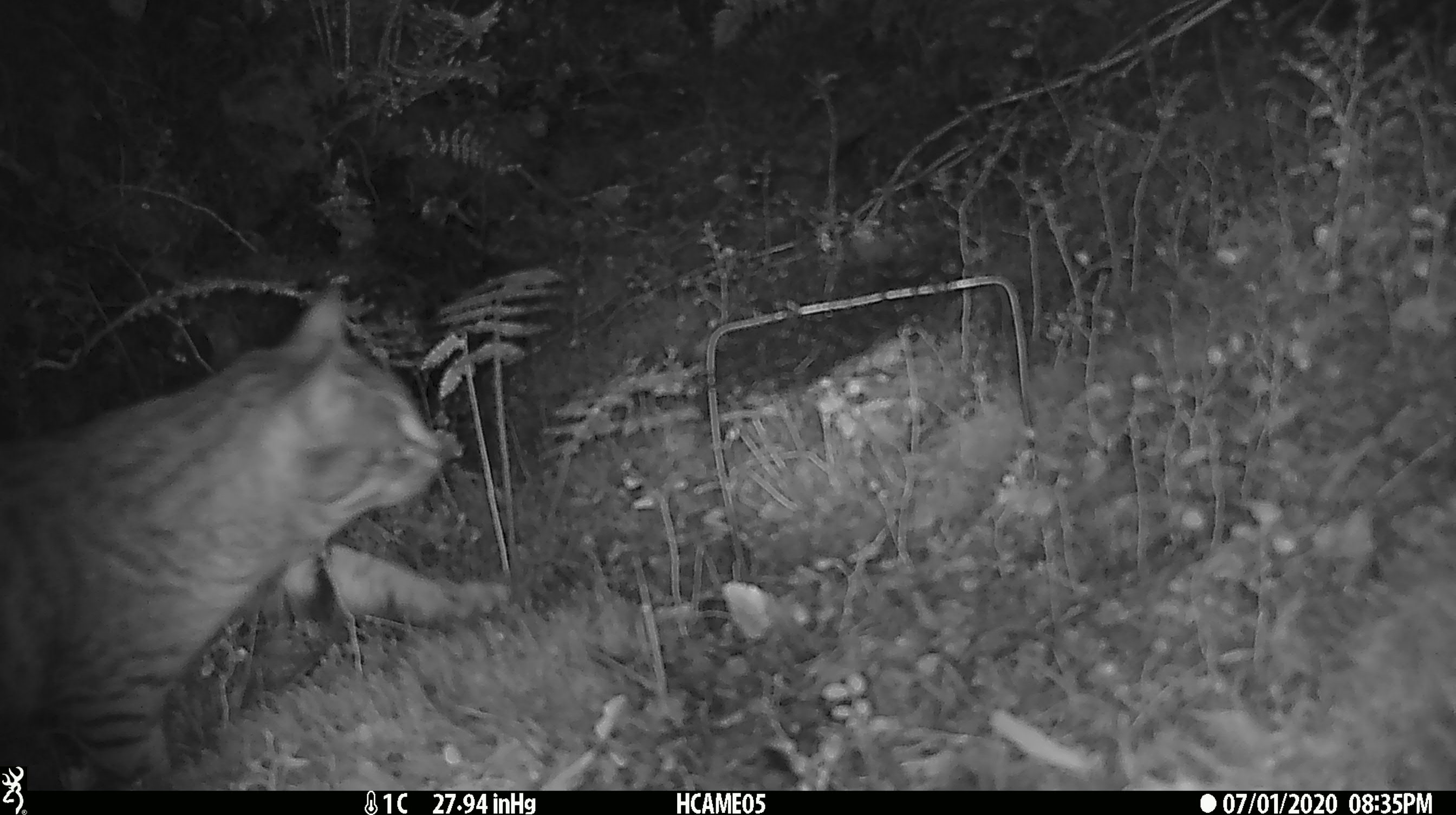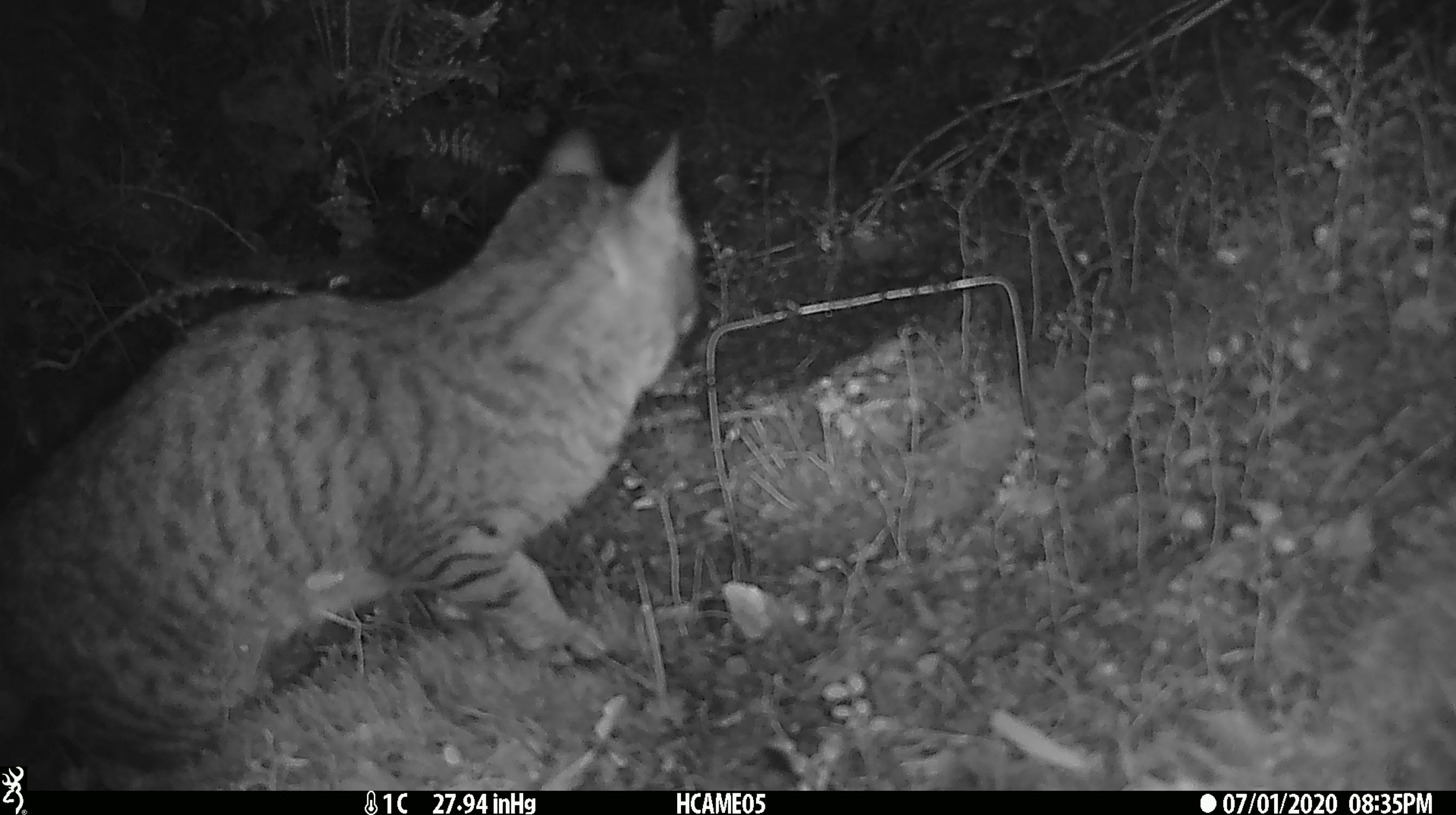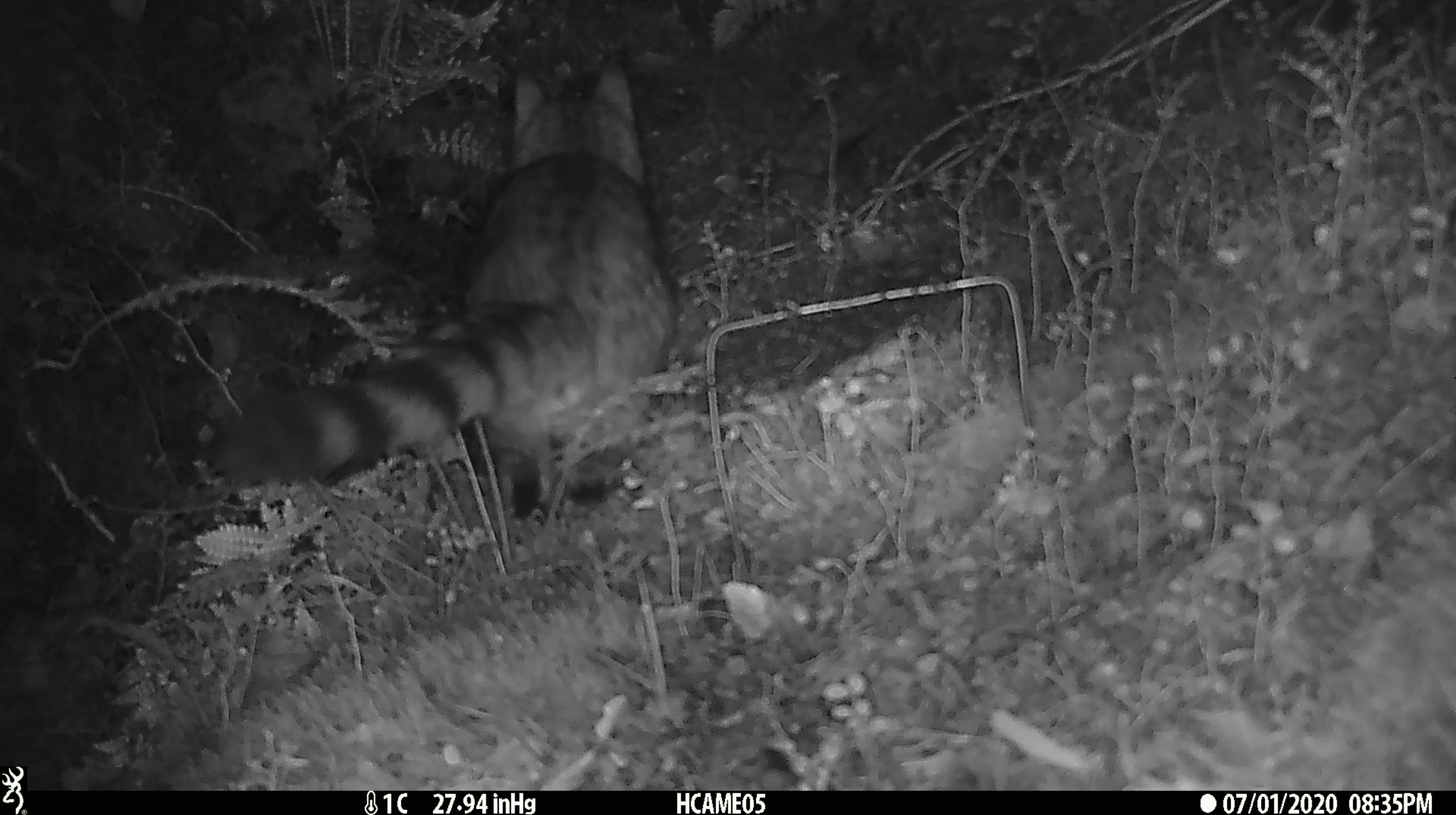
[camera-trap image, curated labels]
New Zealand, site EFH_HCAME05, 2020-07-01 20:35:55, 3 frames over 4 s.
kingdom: Animalia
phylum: Chordata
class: Mammalia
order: Carnivora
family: Felidae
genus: Felis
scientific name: Felis catus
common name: domestic cat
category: cat